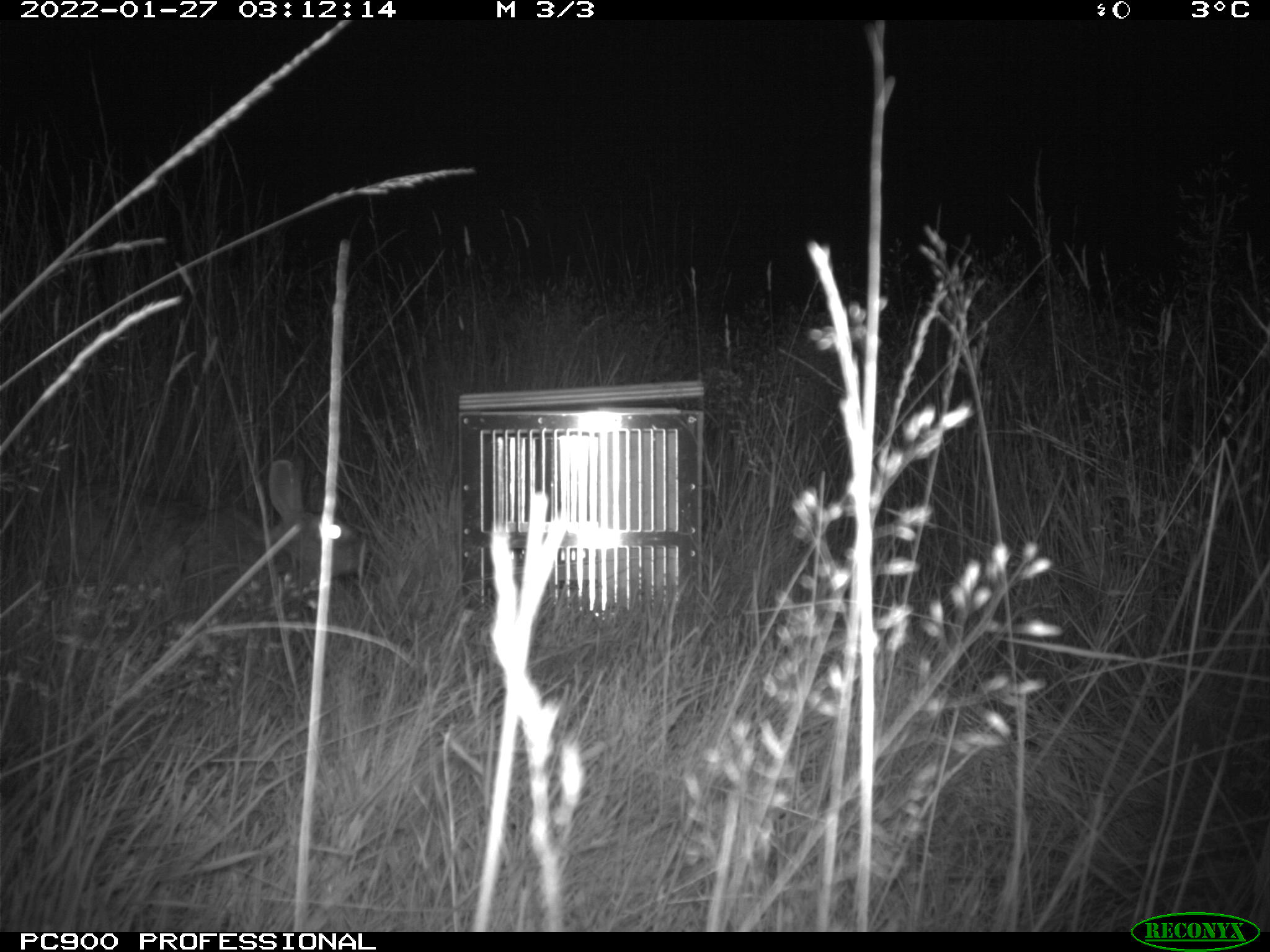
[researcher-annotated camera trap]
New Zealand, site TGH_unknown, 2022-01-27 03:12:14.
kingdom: Animalia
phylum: Chordata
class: Mammalia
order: Lagomorpha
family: Leporidae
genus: Oryctolagus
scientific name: Oryctolagus cuniculus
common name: european rabbit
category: rabbit